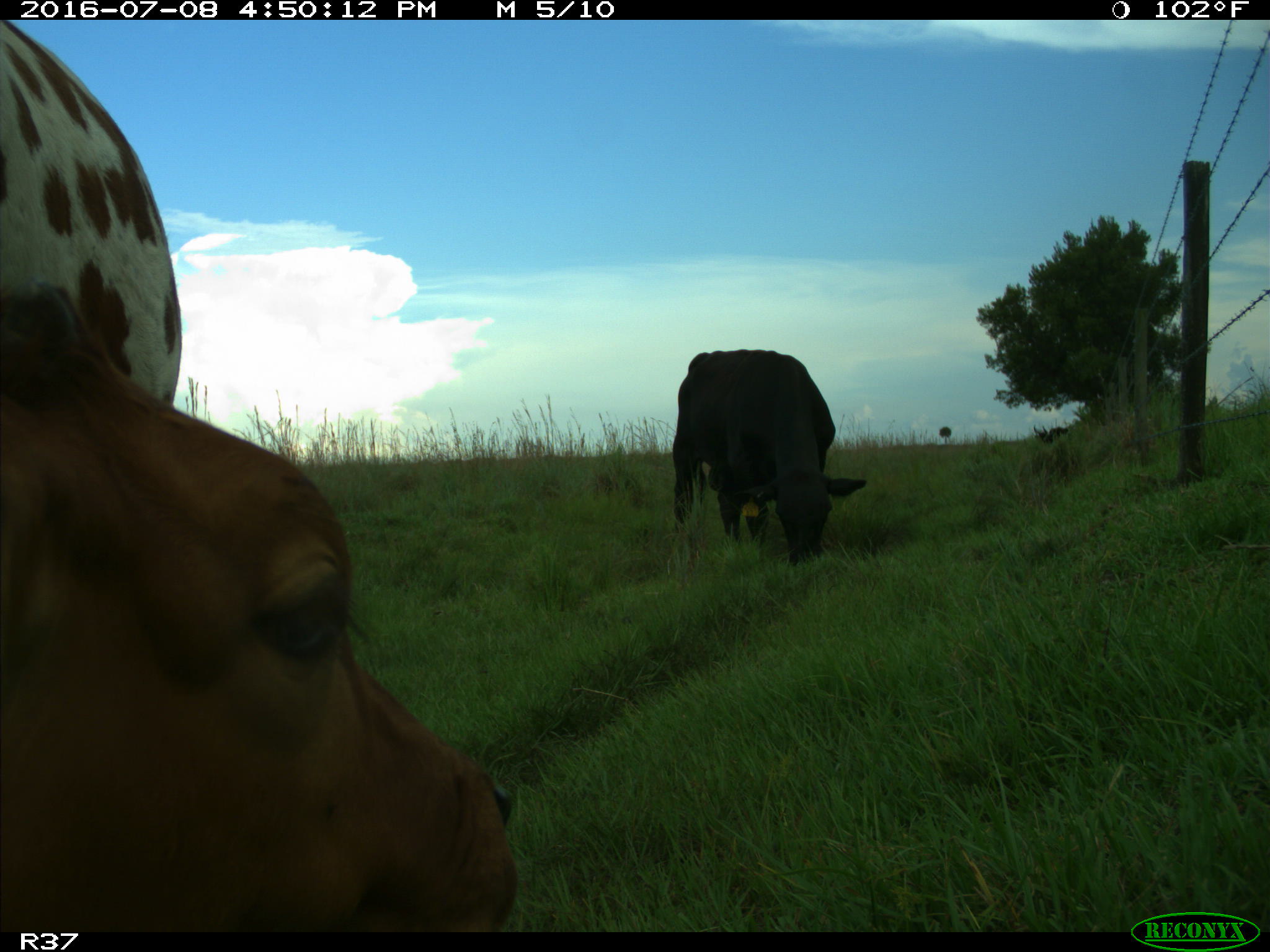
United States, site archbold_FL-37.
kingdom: Animalia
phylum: Chordata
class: Mammalia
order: Artiodactyla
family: Bovidae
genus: Bos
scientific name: Bos taurus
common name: domestic cow